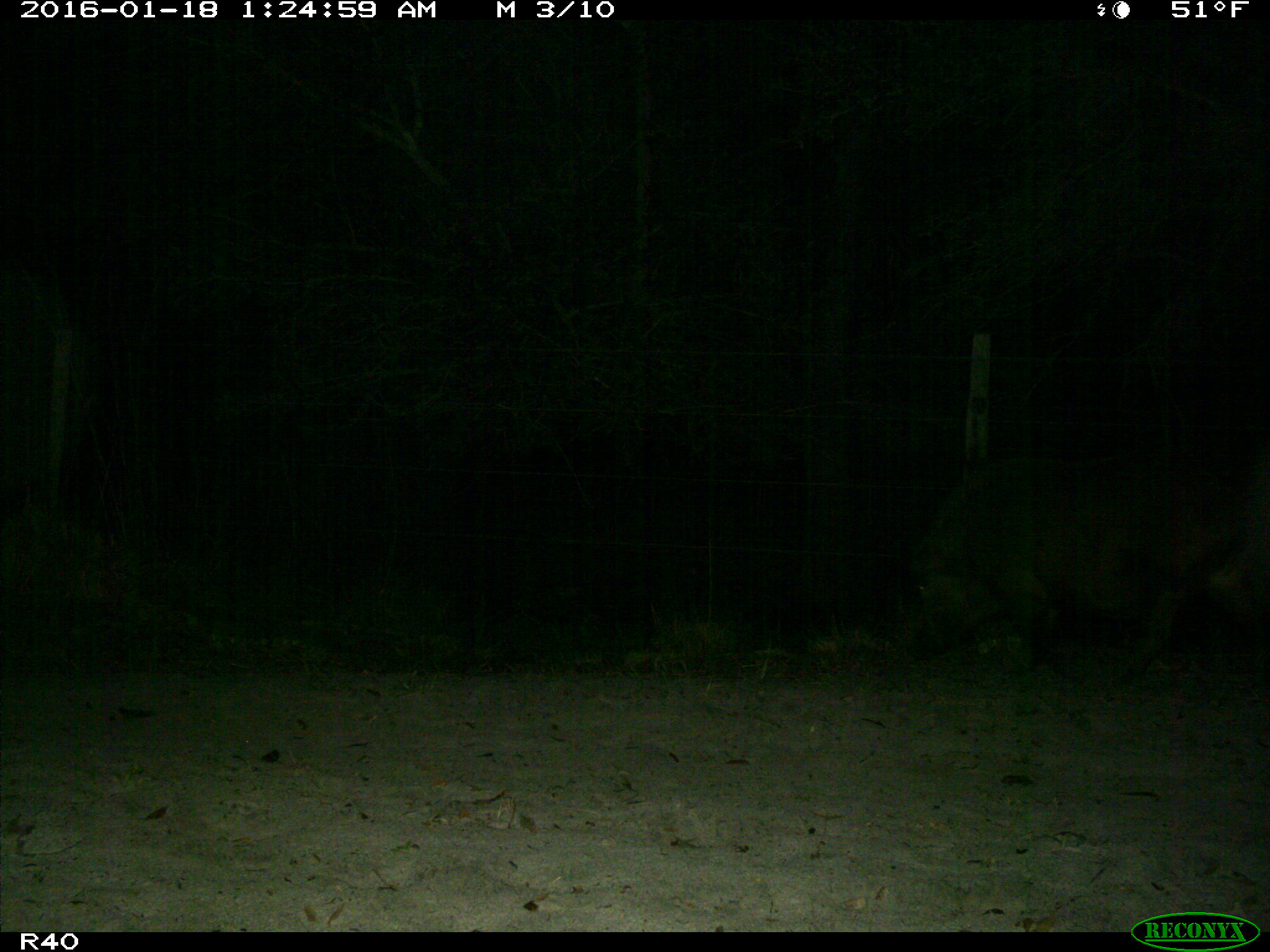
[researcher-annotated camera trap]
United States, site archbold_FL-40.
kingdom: Animalia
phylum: Chordata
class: Mammalia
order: Artiodactyla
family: Suidae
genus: Sus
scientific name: Sus scrofa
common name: wild boar